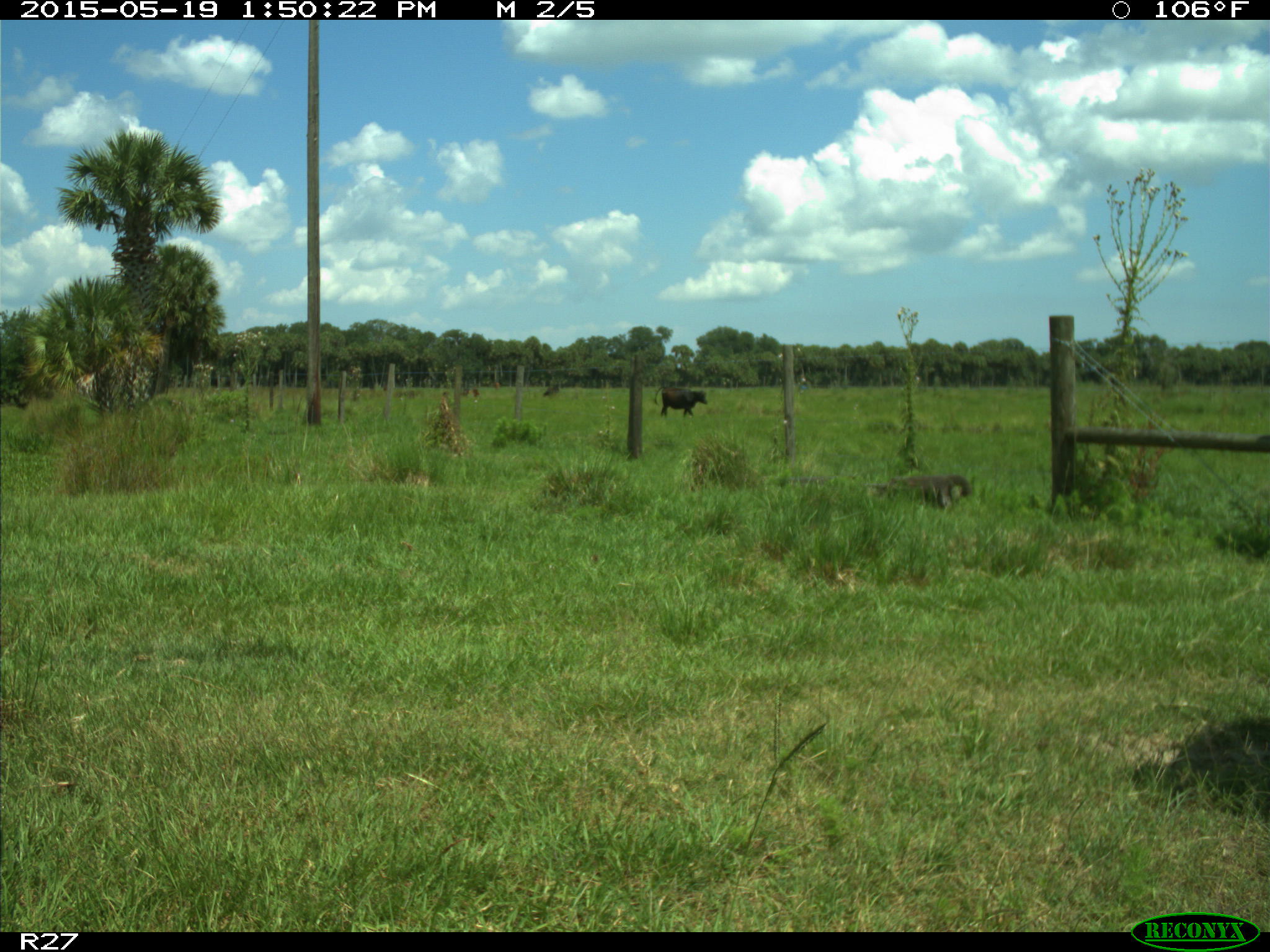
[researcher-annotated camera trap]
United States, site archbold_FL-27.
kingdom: Animalia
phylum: Chordata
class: Mammalia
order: Artiodactyla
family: Bovidae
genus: Bos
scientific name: Bos taurus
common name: domestic cow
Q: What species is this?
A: Bos taurus (domestic cow).